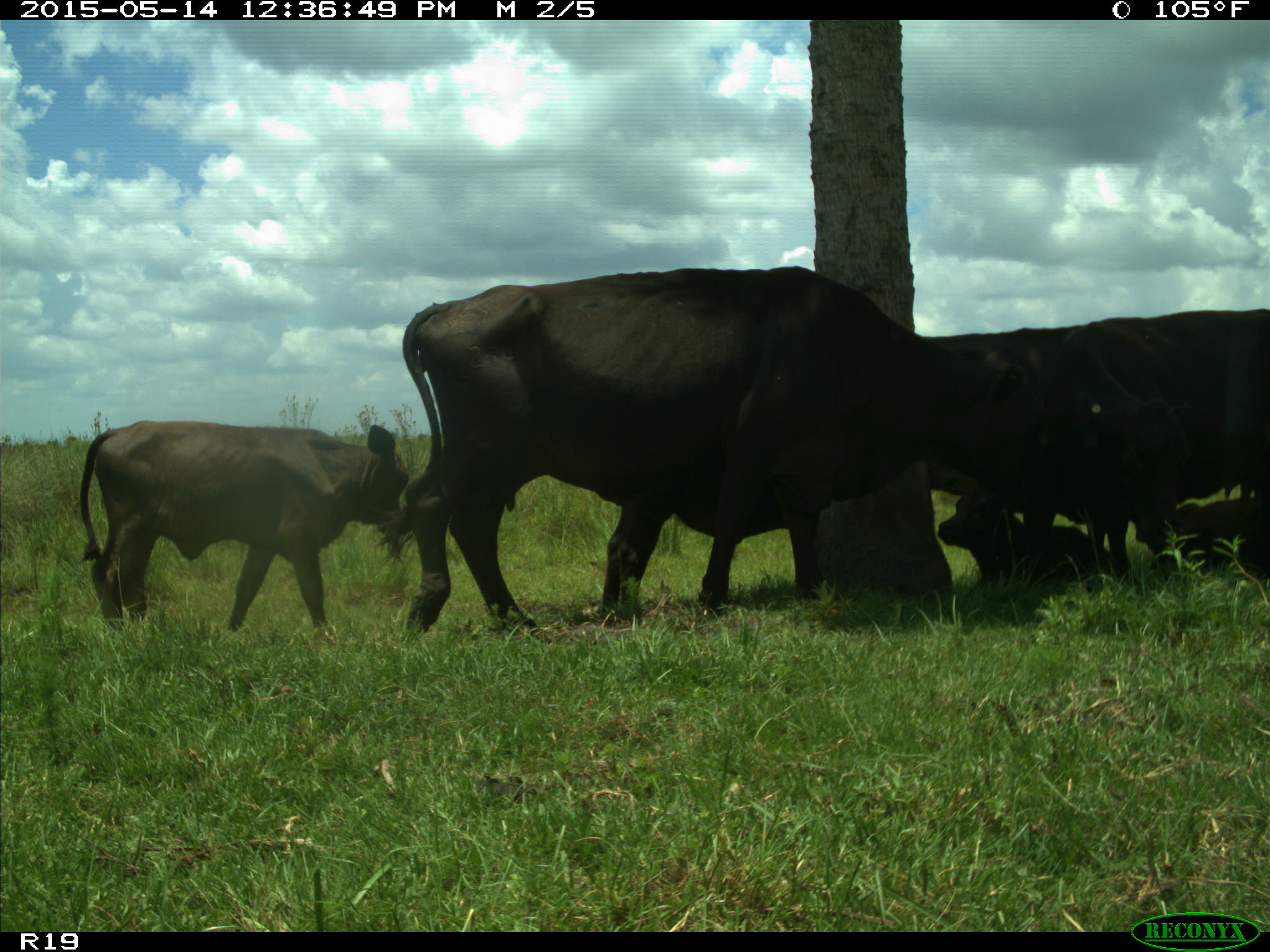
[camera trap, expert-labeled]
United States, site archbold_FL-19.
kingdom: Animalia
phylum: Chordata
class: Mammalia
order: Artiodactyla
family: Bovidae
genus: Bos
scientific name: Bos taurus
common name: domestic cow